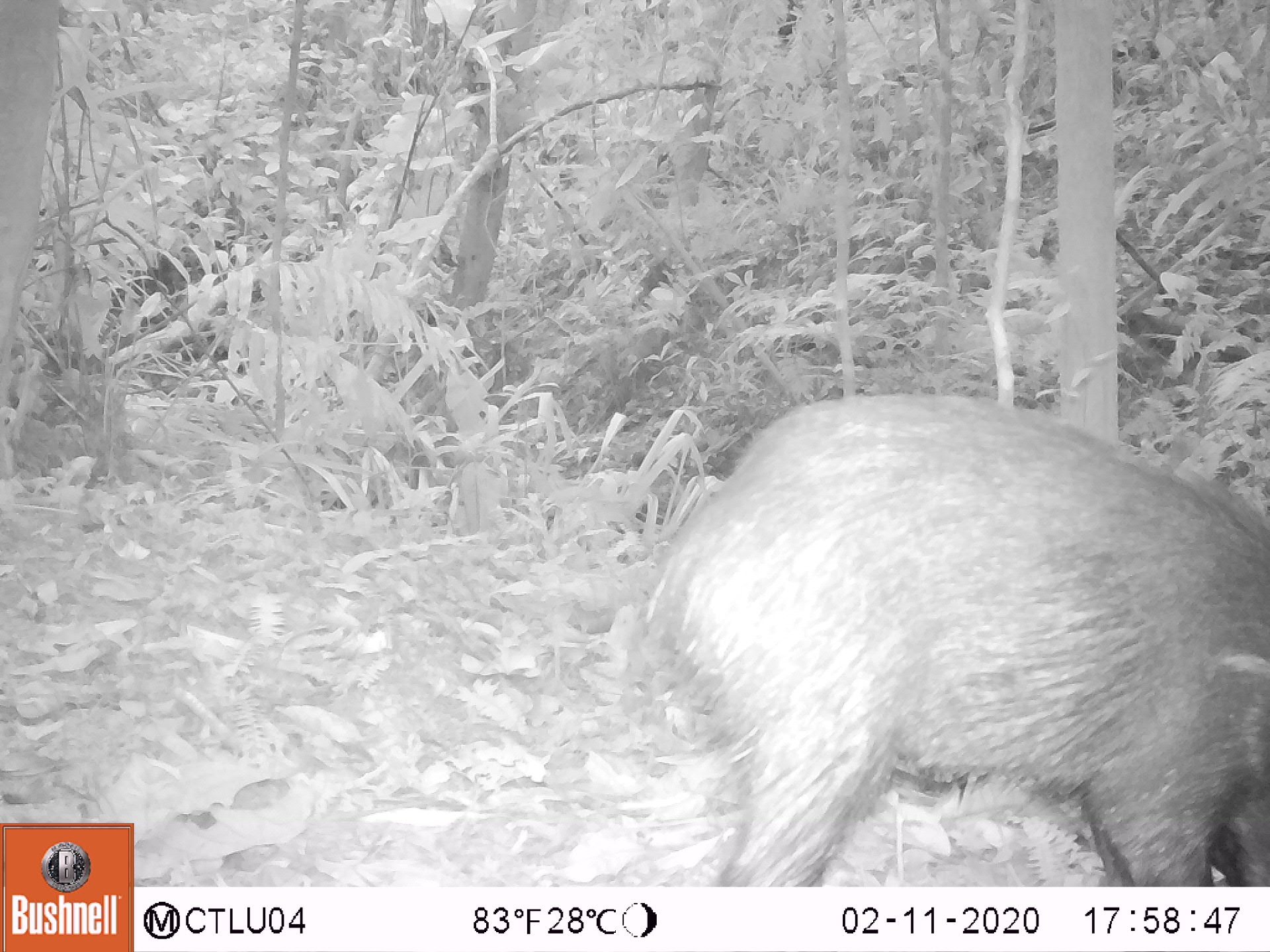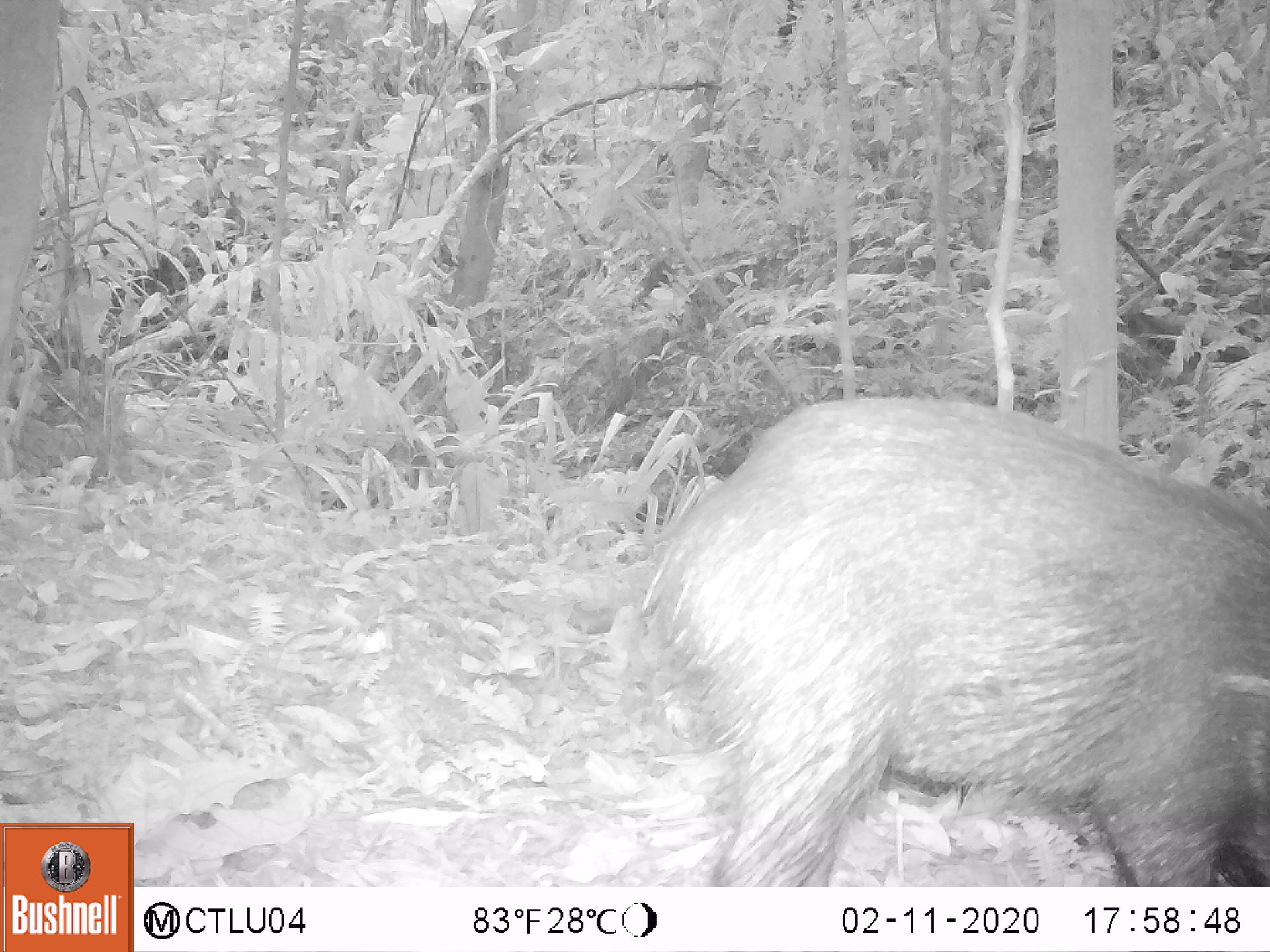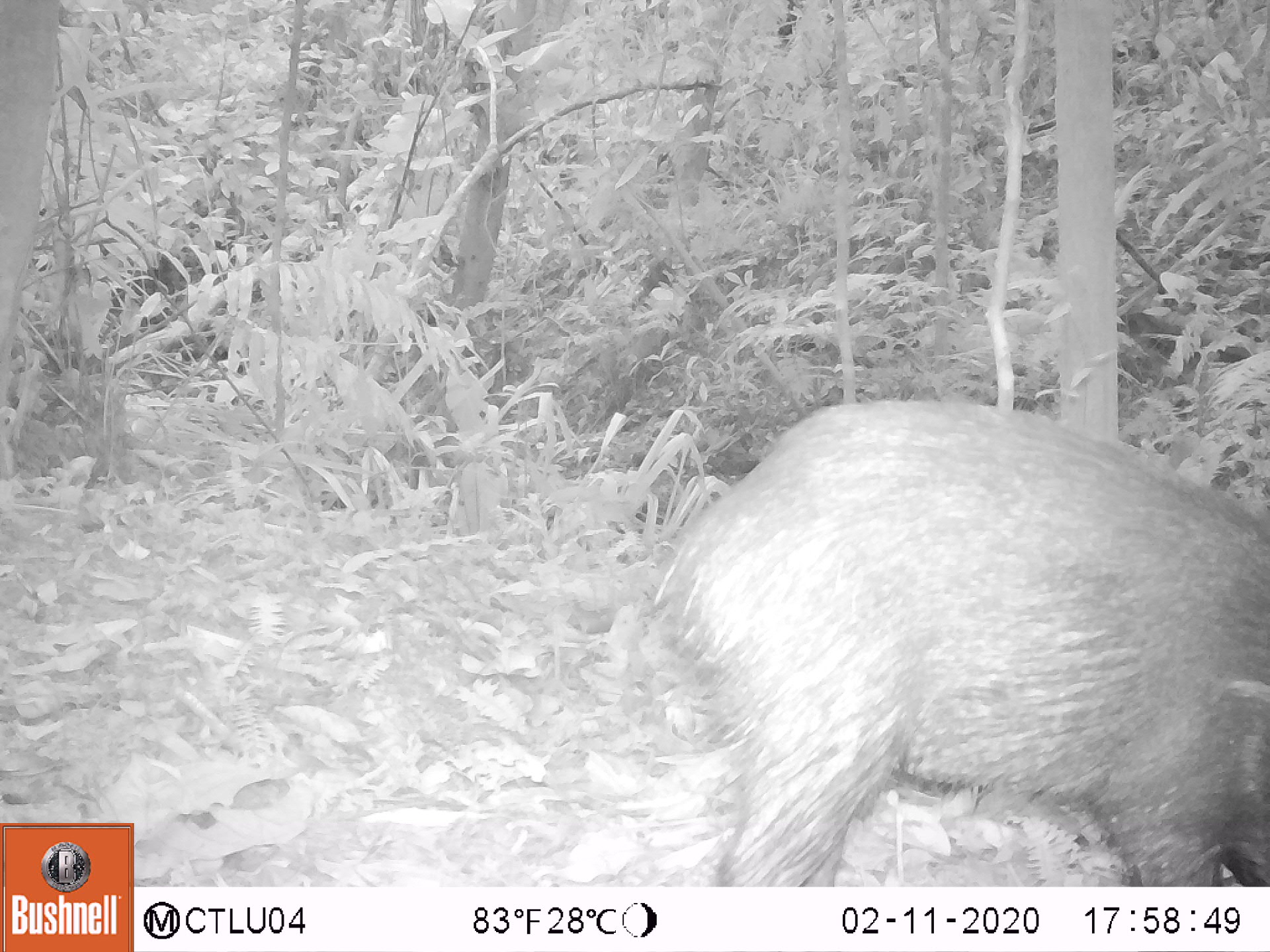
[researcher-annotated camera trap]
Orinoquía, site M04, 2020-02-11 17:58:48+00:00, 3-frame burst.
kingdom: Animalia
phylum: Chordata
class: Mammalia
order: Artiodactyla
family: Tayassuidae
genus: Pecari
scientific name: Pecari tajacu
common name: collared peccary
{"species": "collared peccary (Pecari tajacu)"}